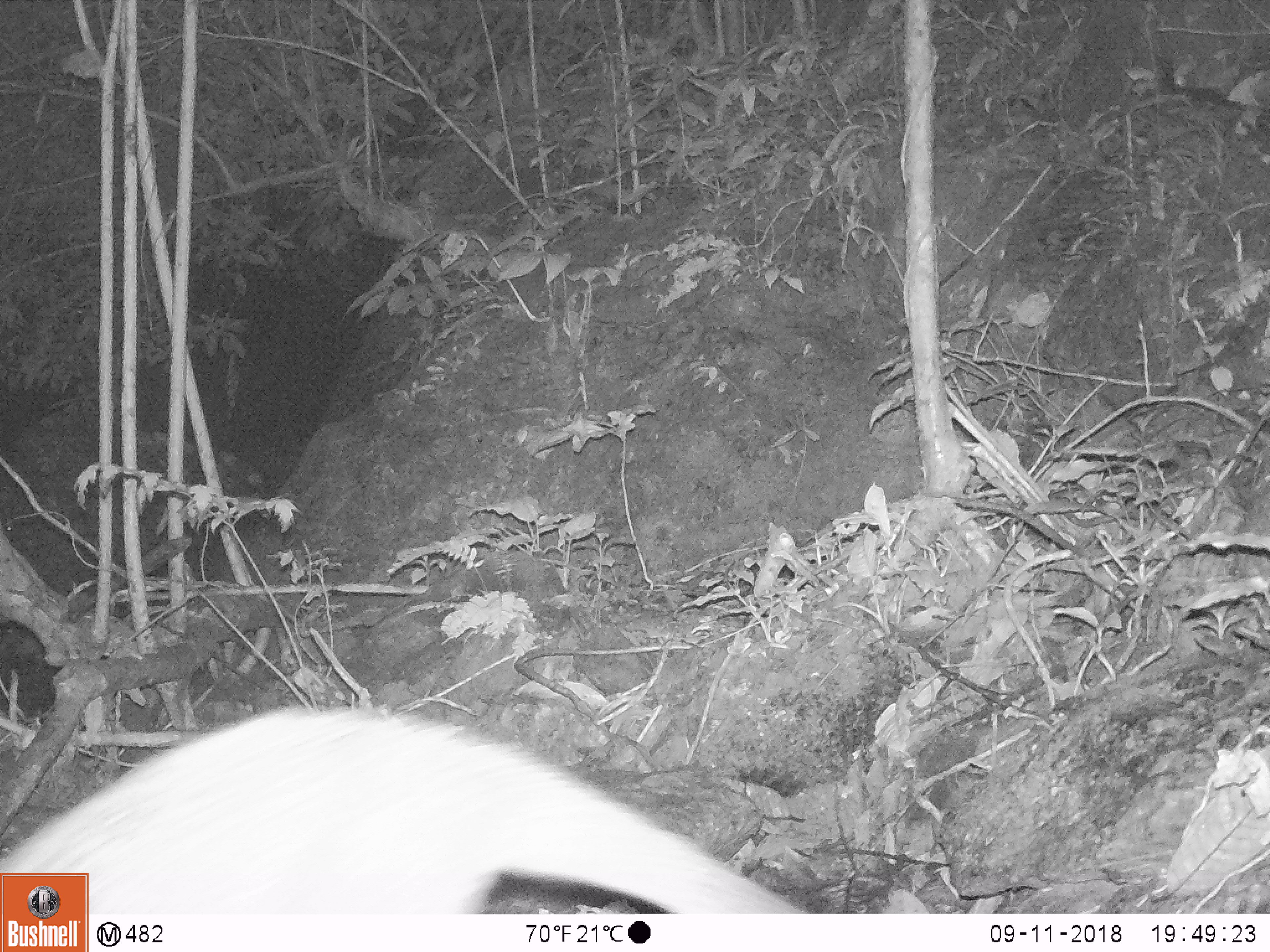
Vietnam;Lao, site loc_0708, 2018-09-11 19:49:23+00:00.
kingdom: Animalia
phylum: Chordata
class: Mammalia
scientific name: Mammalia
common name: mammal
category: unidentified small mammal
Unidentified small mammal (mammal) (Mammalia). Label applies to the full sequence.